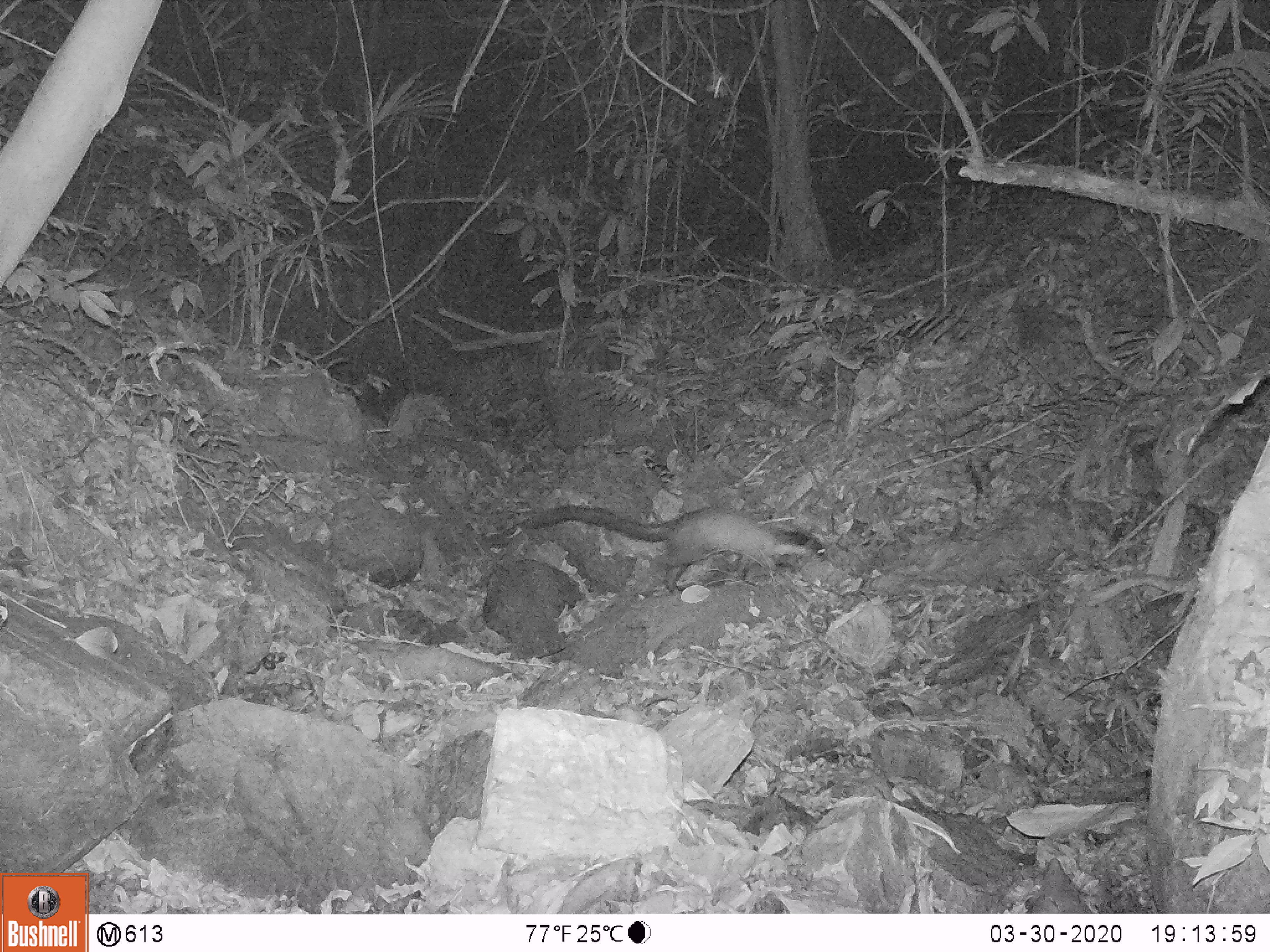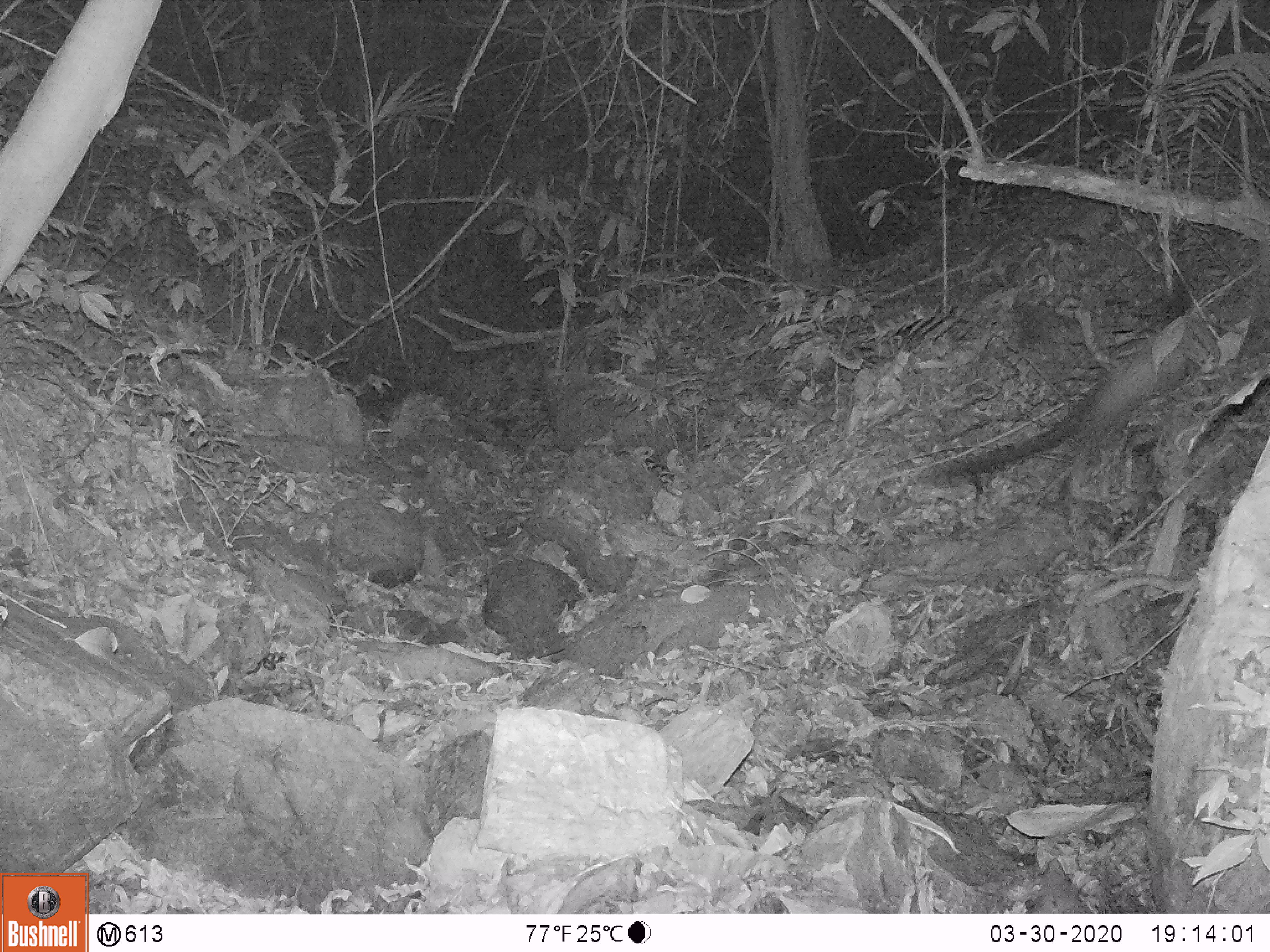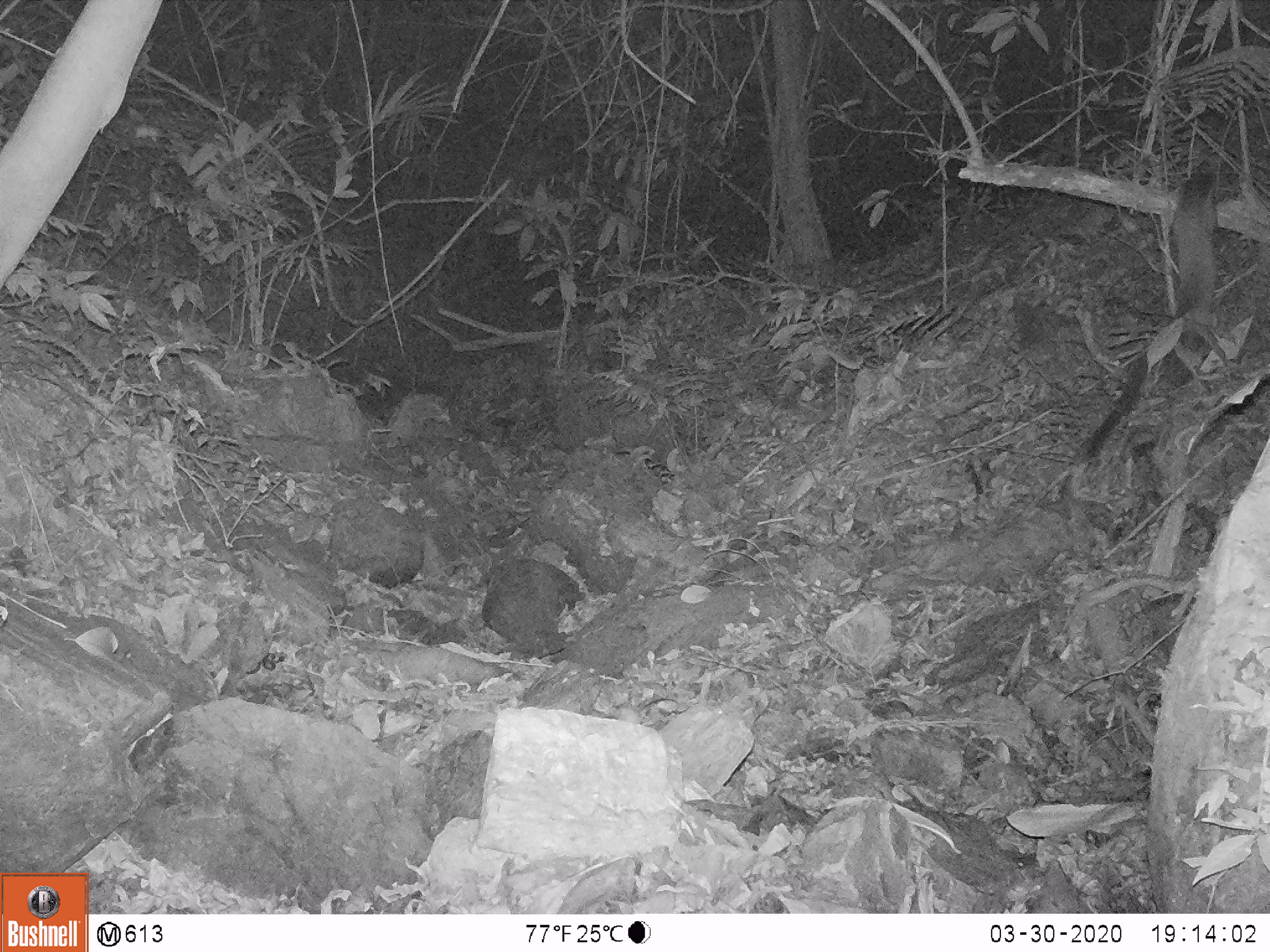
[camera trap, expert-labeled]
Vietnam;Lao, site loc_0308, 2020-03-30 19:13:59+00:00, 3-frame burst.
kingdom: Animalia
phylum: Chordata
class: Mammalia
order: Carnivora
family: Mustelidae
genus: Martes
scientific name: Martes flavigula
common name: yellow-throated marten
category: yellow throated marten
Yellow throated marten (yellow-throated marten) (Martes flavigula). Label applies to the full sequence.